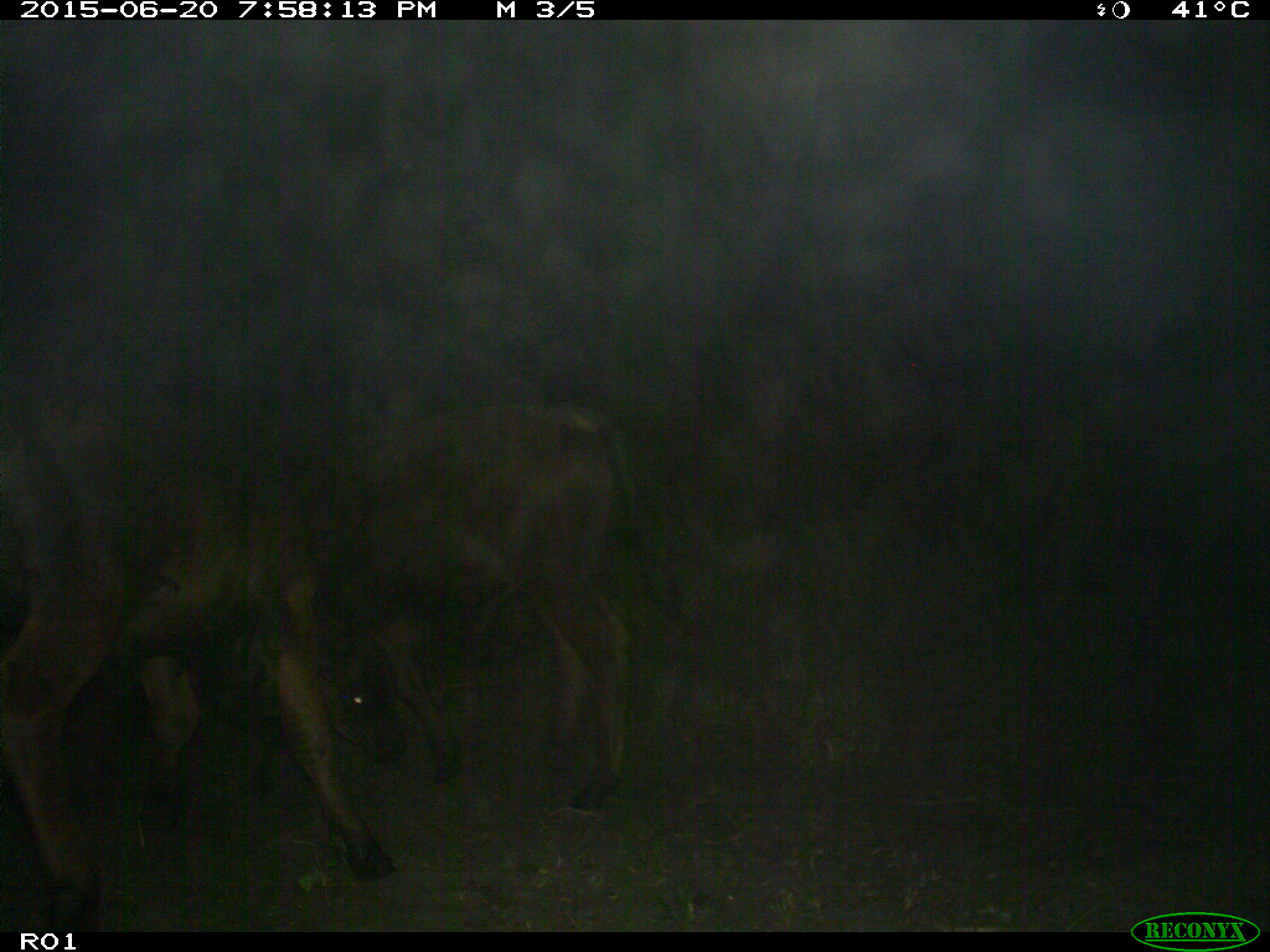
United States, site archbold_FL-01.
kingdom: Animalia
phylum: Chordata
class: Mammalia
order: Artiodactyla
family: Bovidae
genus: Bos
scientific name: Bos taurus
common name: domestic cow